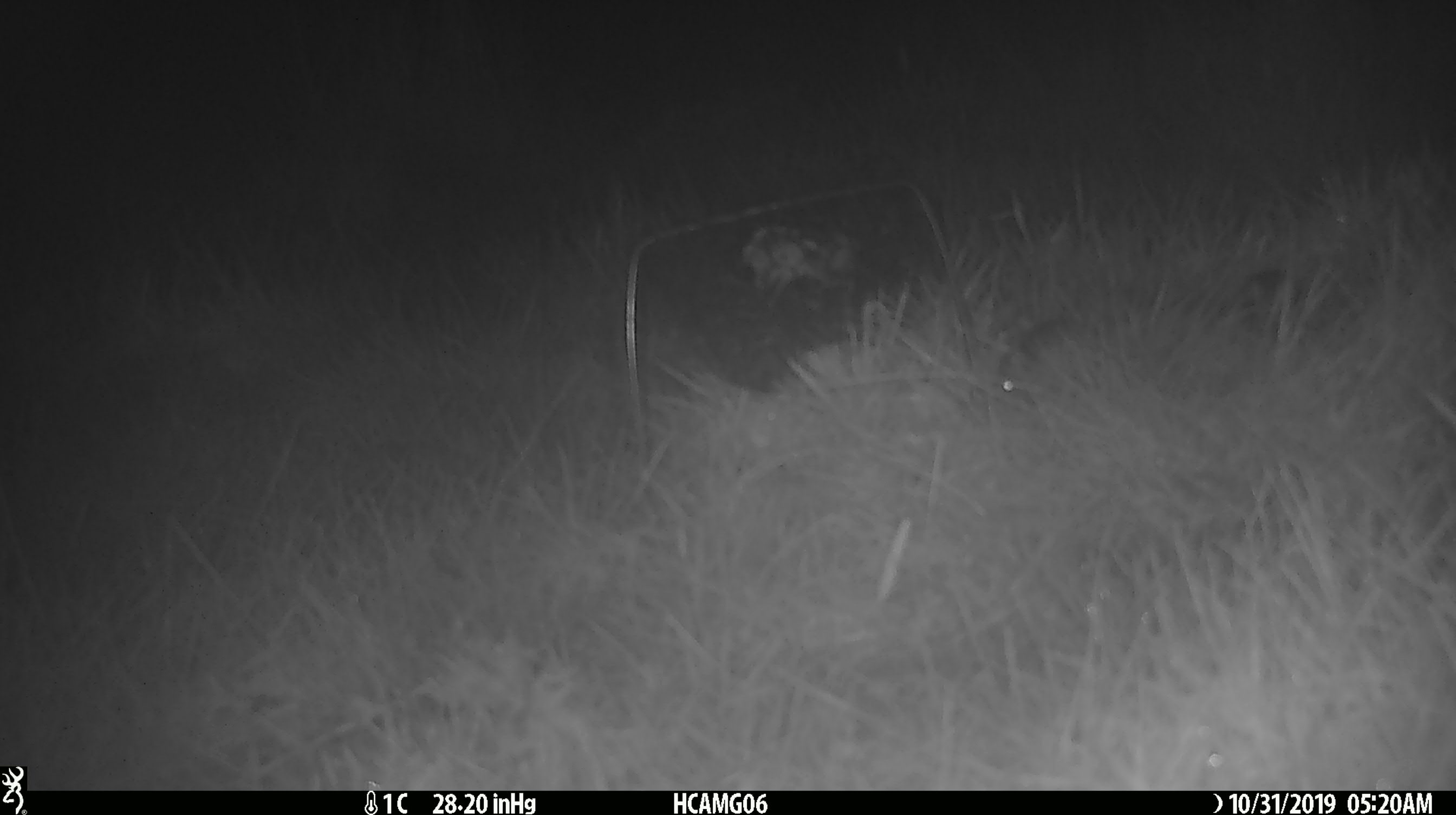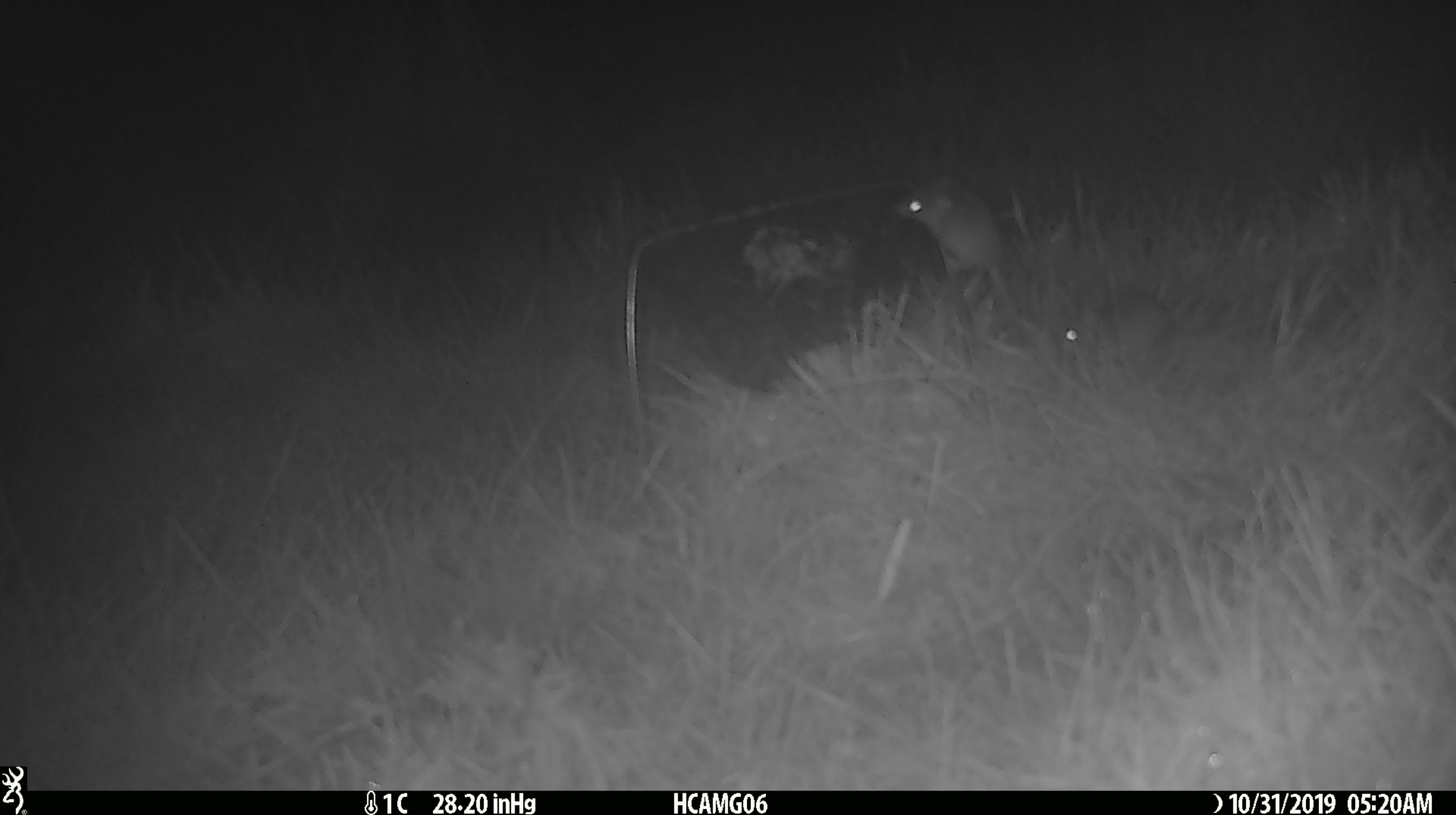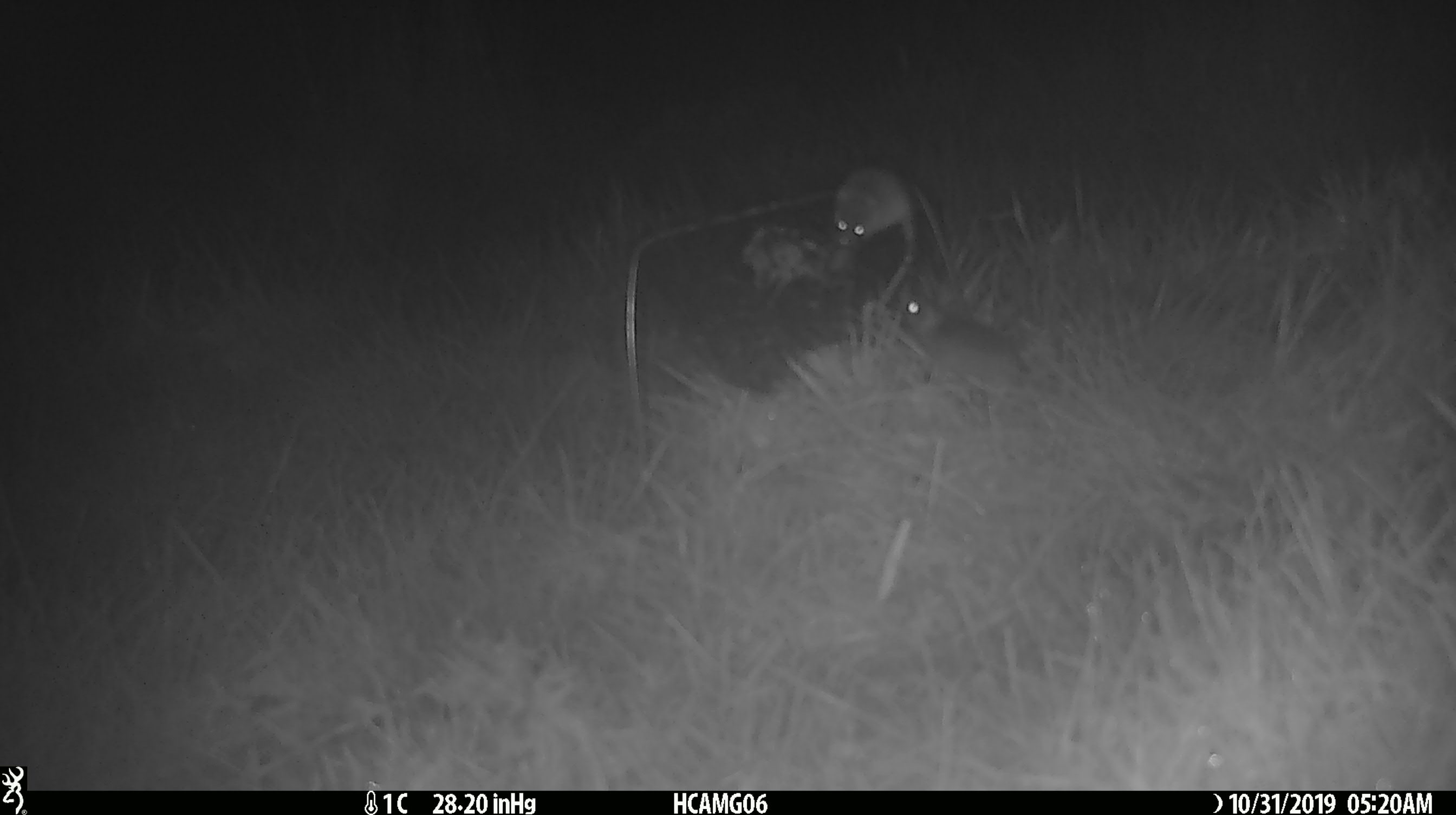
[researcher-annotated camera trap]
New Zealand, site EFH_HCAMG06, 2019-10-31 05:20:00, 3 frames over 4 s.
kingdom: Animalia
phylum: Chordata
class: Mammalia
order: Rodentia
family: Muridae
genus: Mus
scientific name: Mus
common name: mouse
Mouse (Mus).